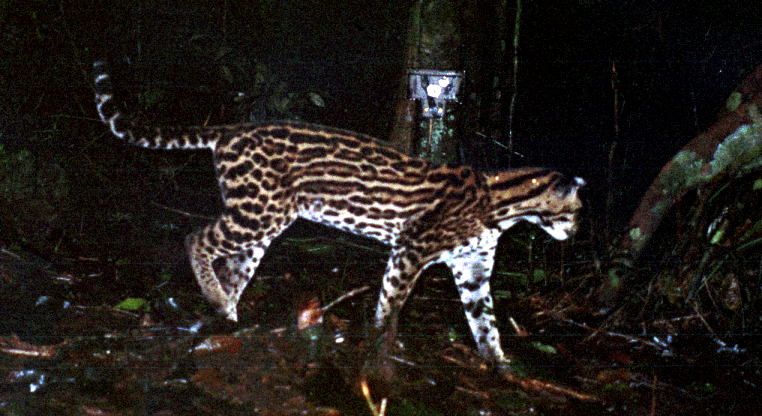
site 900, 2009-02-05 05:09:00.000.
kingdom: Animalia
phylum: Chordata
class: Mammalia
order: Carnivora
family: Felidae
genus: Leopardus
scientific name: Leopardus pardalis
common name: ocelot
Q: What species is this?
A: Leopardus pardalis (ocelot).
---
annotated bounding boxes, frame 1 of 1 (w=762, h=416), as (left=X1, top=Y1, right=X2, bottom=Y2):
leopardus pardalis: (left=90, top=52, right=587, bottom=370)